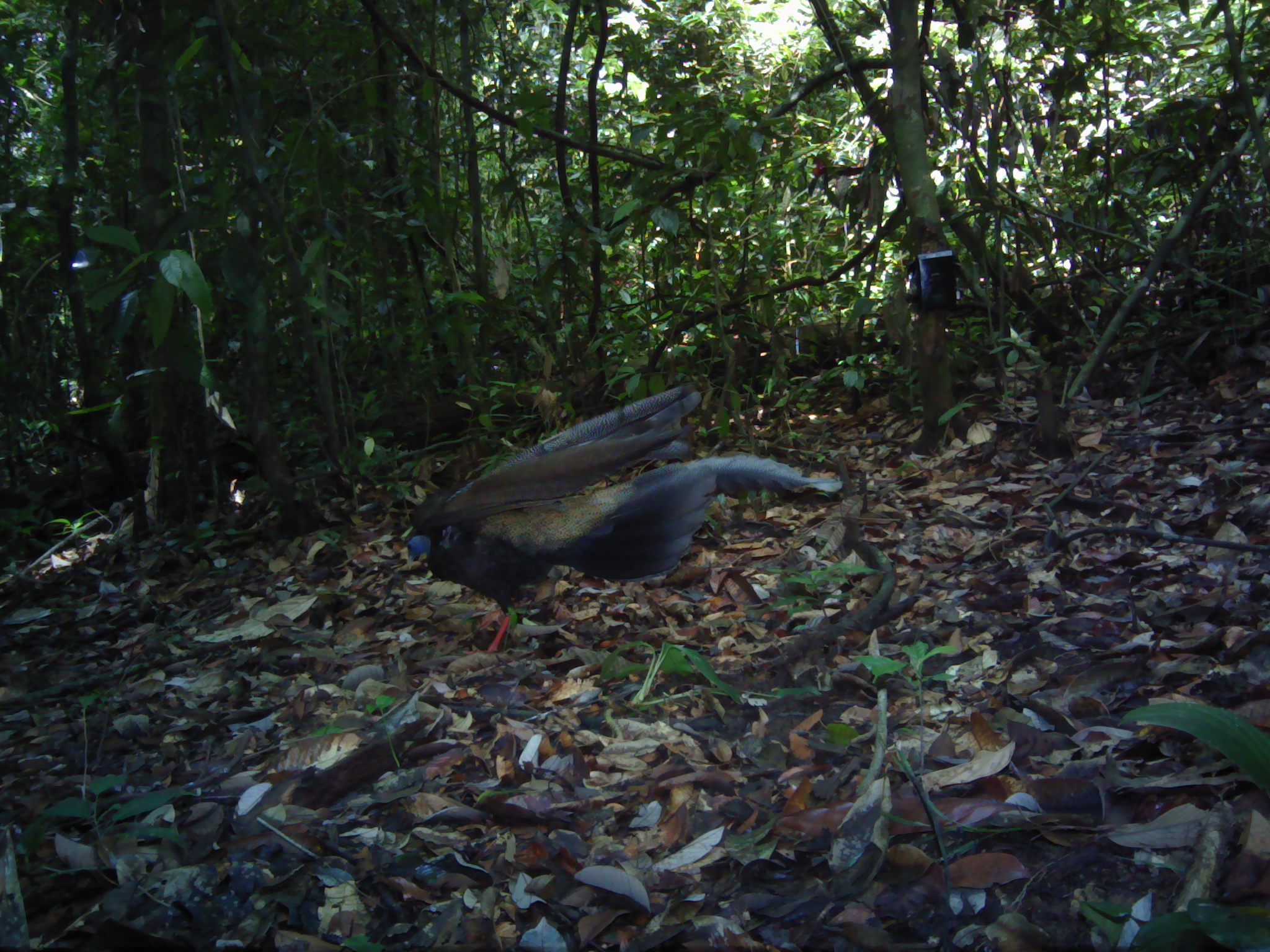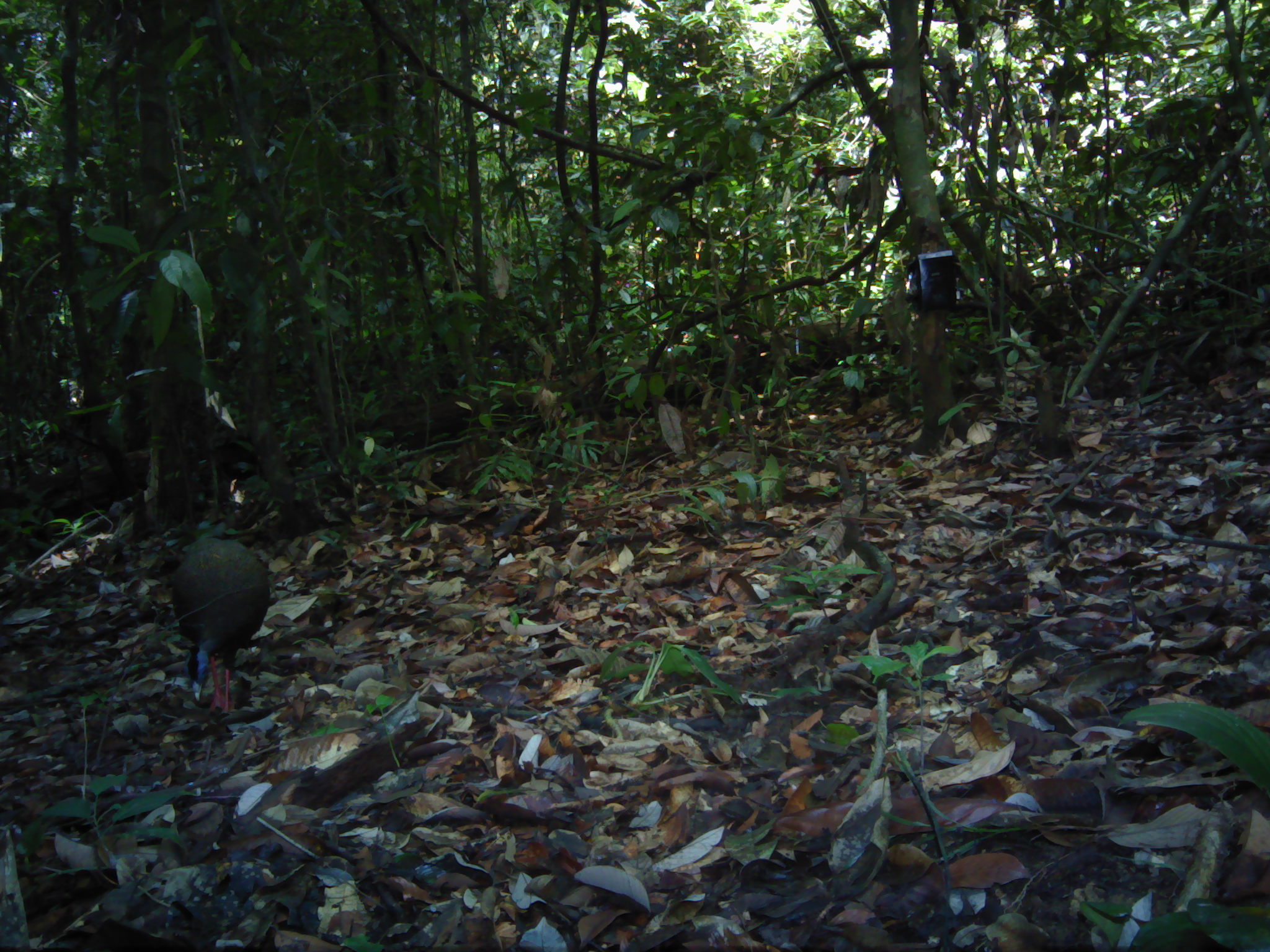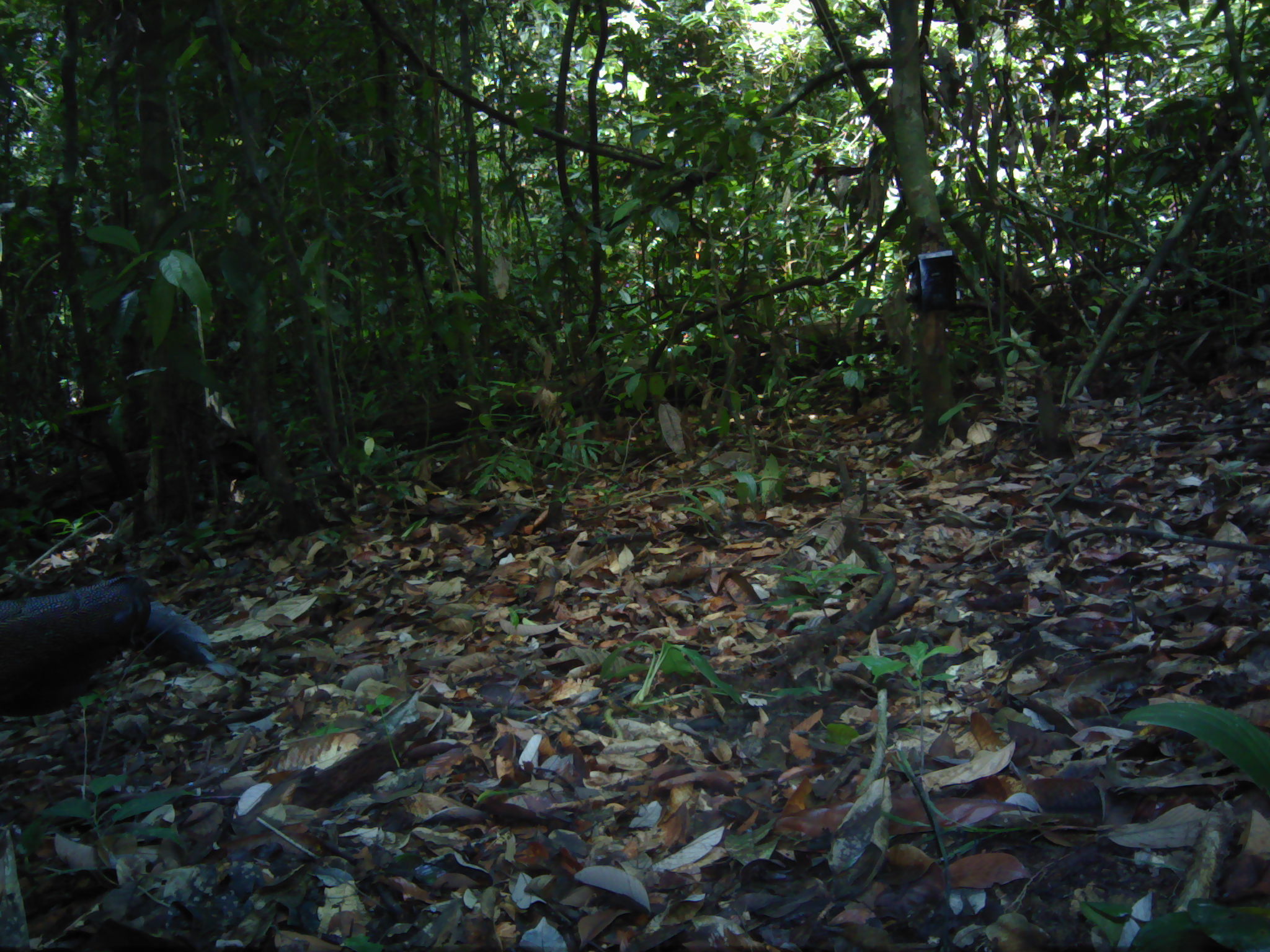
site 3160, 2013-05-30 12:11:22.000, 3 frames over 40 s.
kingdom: Animalia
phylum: Chordata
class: Aves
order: Galliformes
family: Phasianidae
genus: Argusianus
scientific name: Argusianus argus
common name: great argus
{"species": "Argusianus argus (great argus)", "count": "1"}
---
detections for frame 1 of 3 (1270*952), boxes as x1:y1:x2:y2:
argusianus argus: 401:382:842:659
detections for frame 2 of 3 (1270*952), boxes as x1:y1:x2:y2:
argusianus argus: 171:535:271:716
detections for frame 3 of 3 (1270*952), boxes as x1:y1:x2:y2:
argusianus argus: 0:572:237:716